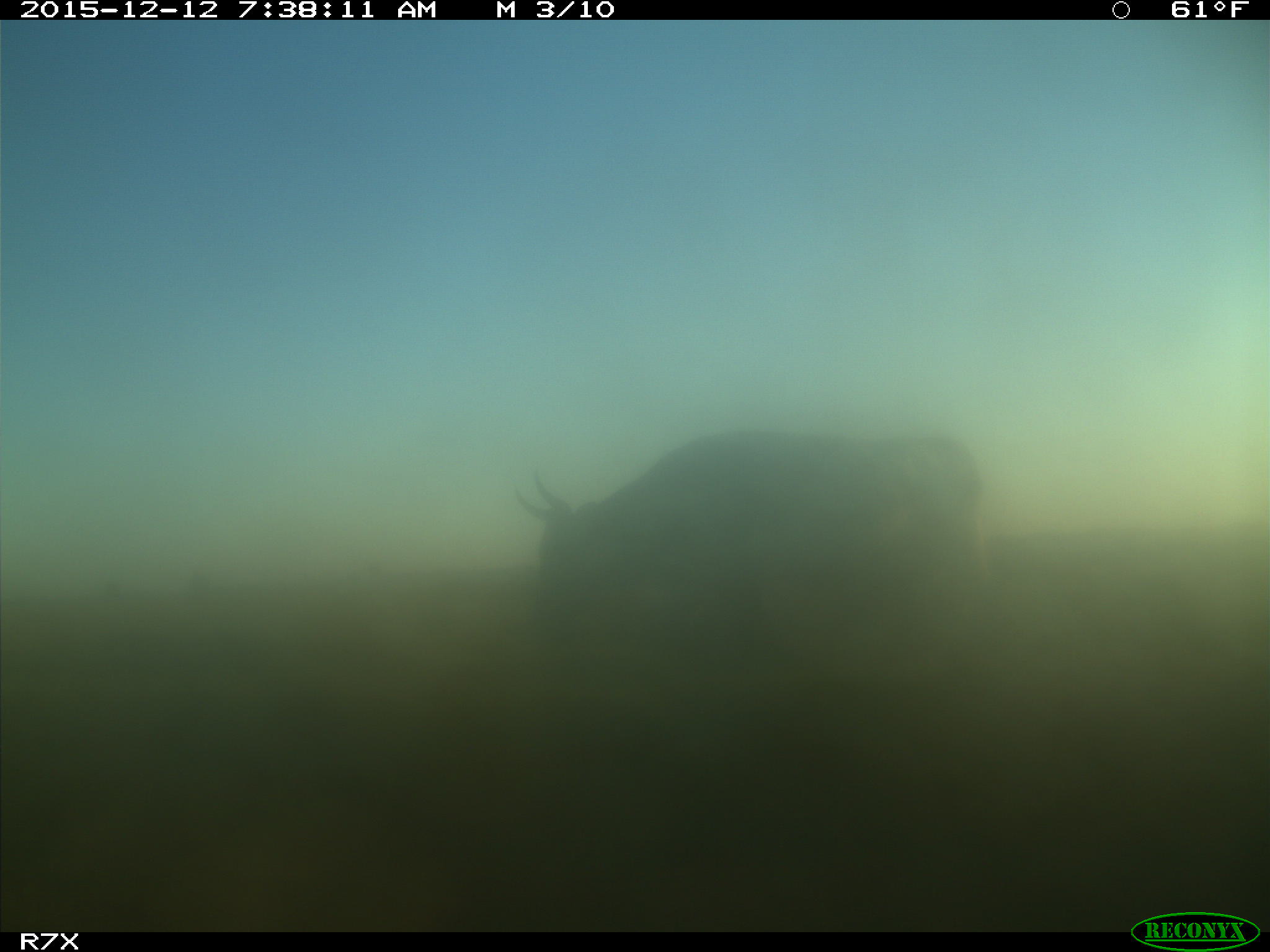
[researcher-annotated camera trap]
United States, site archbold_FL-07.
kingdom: Animalia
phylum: Chordata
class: Mammalia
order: Artiodactyla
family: Bovidae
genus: Bos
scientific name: Bos taurus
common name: domestic cow